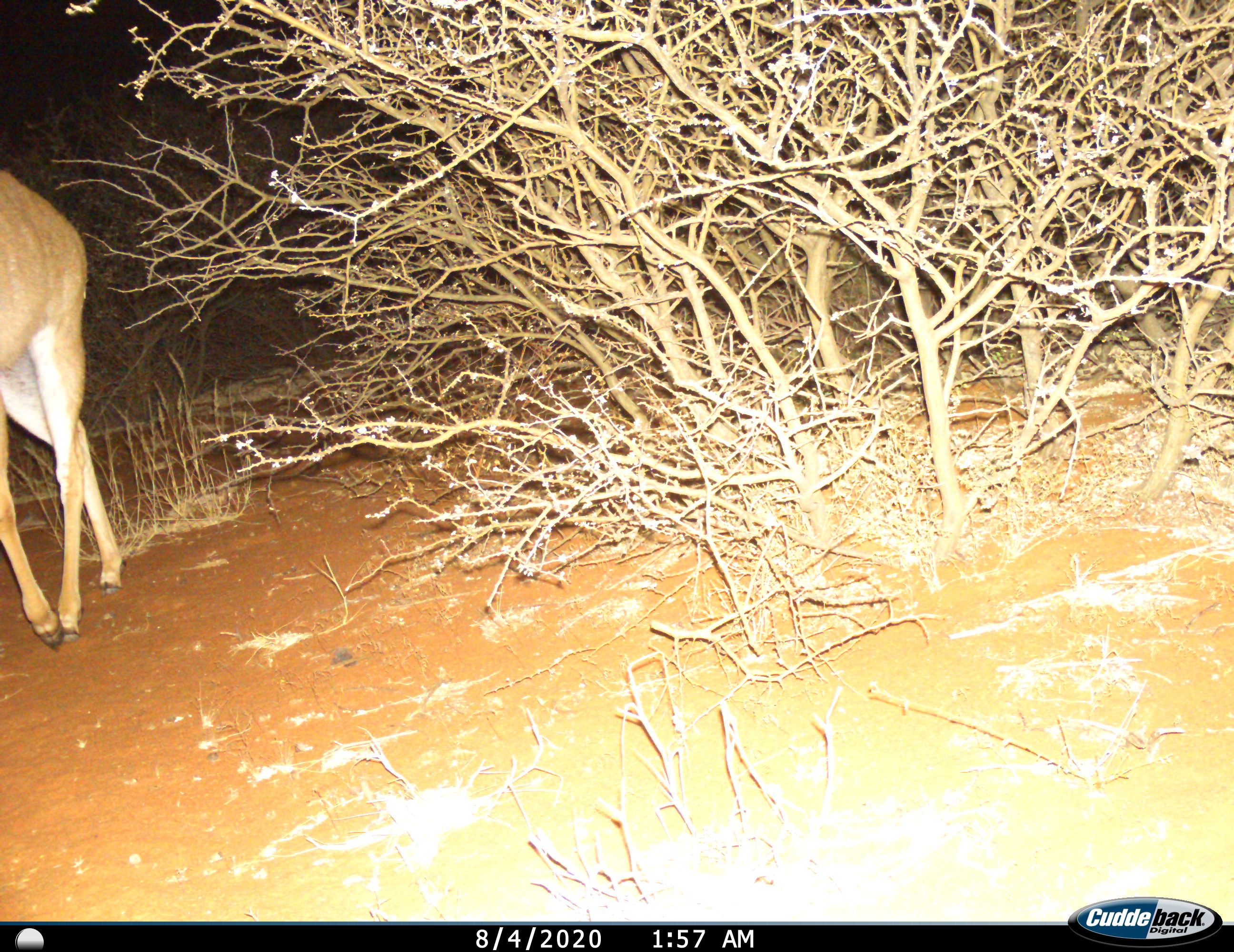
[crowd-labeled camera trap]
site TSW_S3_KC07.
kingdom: Animalia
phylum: Chordata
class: Mammalia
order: Artiodactyla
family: Bovidae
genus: Aepyceros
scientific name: Aepyceros melampus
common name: impala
Impala (Aepyceros melampus), count 1. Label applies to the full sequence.